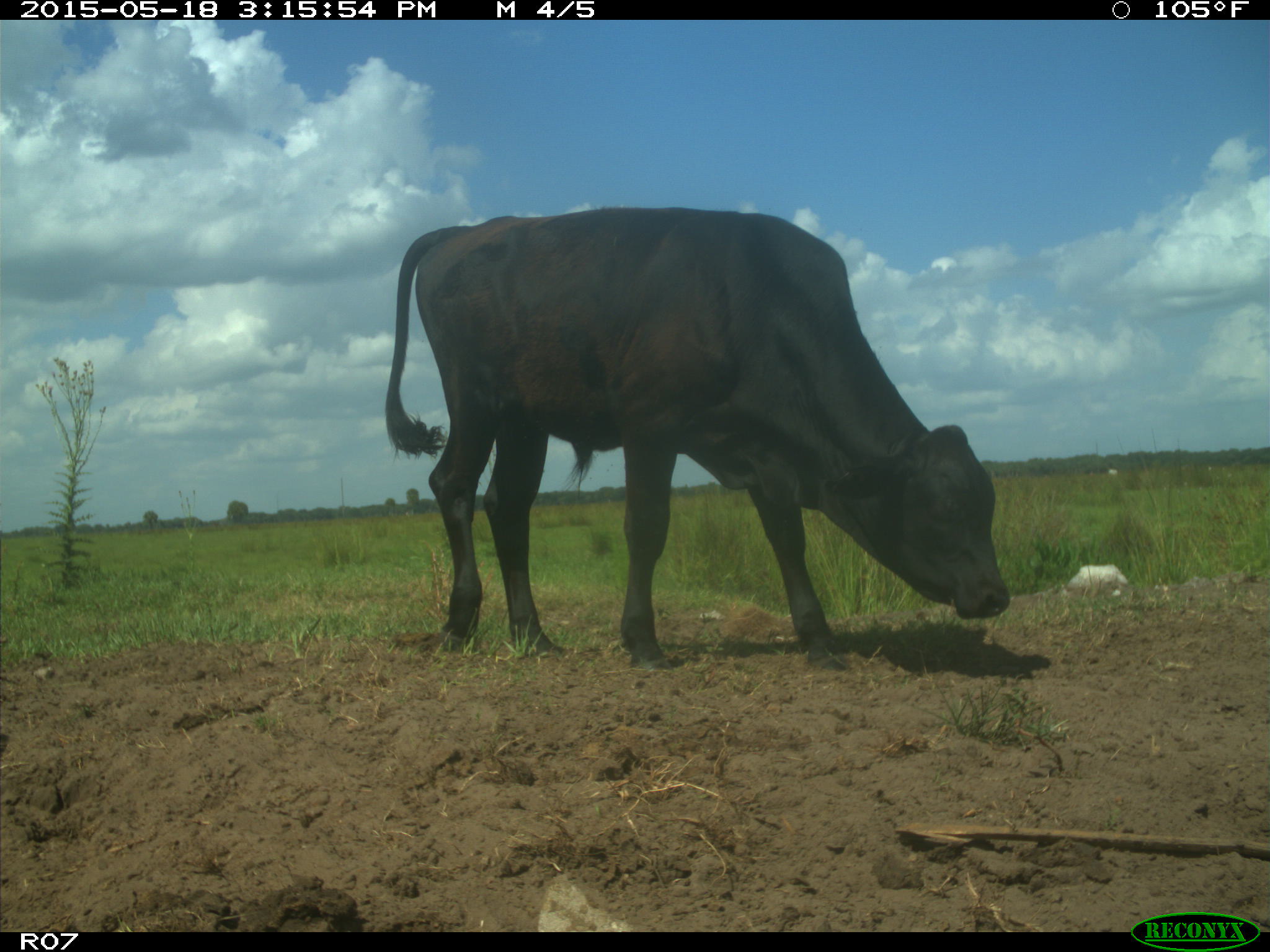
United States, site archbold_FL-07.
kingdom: Animalia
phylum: Chordata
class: Mammalia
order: Artiodactyla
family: Bovidae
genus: Bos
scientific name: Bos taurus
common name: domestic cow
Bos taurus (domestic cow).